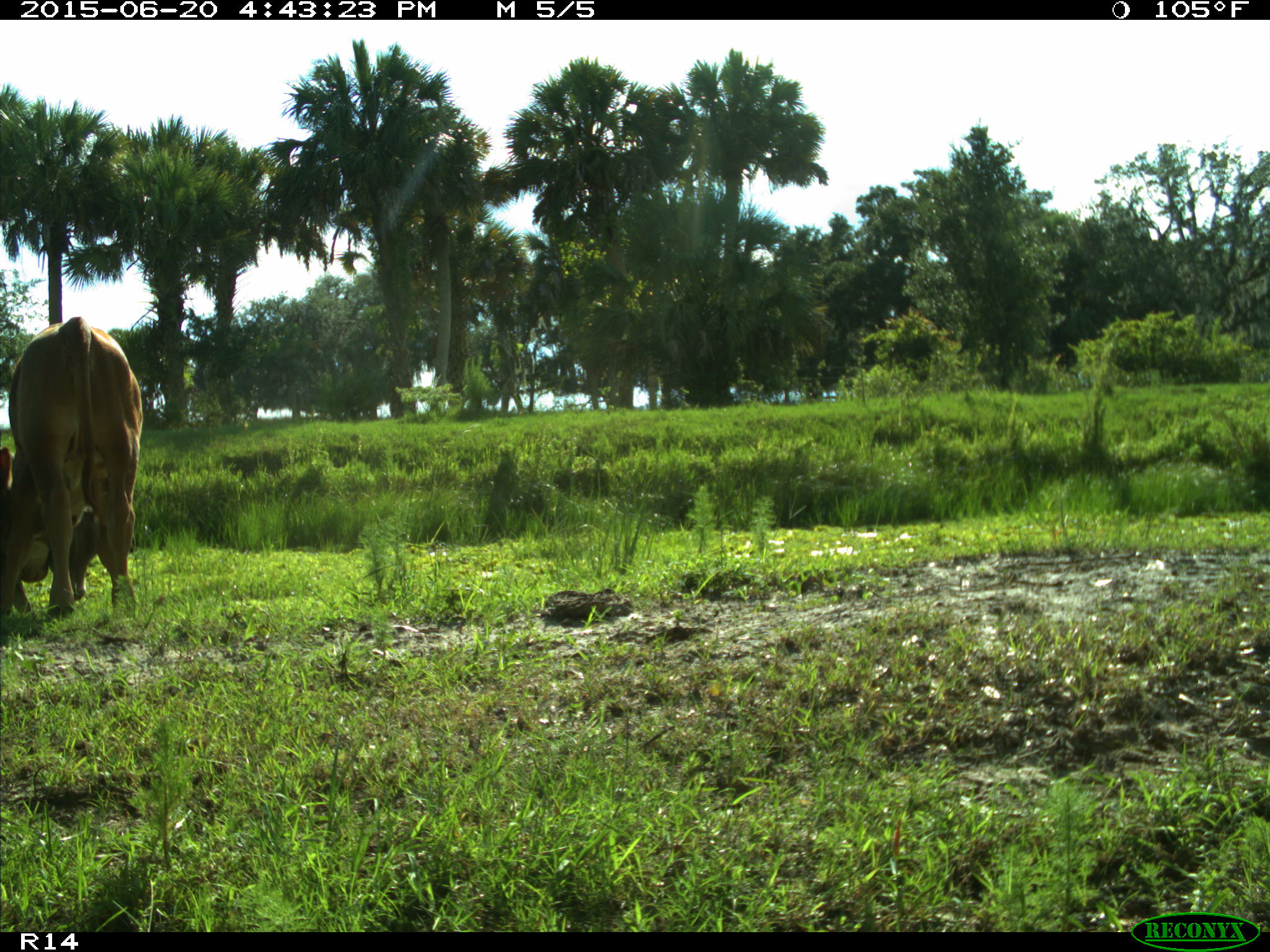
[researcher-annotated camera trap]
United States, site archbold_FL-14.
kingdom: Animalia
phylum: Chordata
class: Mammalia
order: Artiodactyla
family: Bovidae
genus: Bos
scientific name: Bos taurus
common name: domestic cow